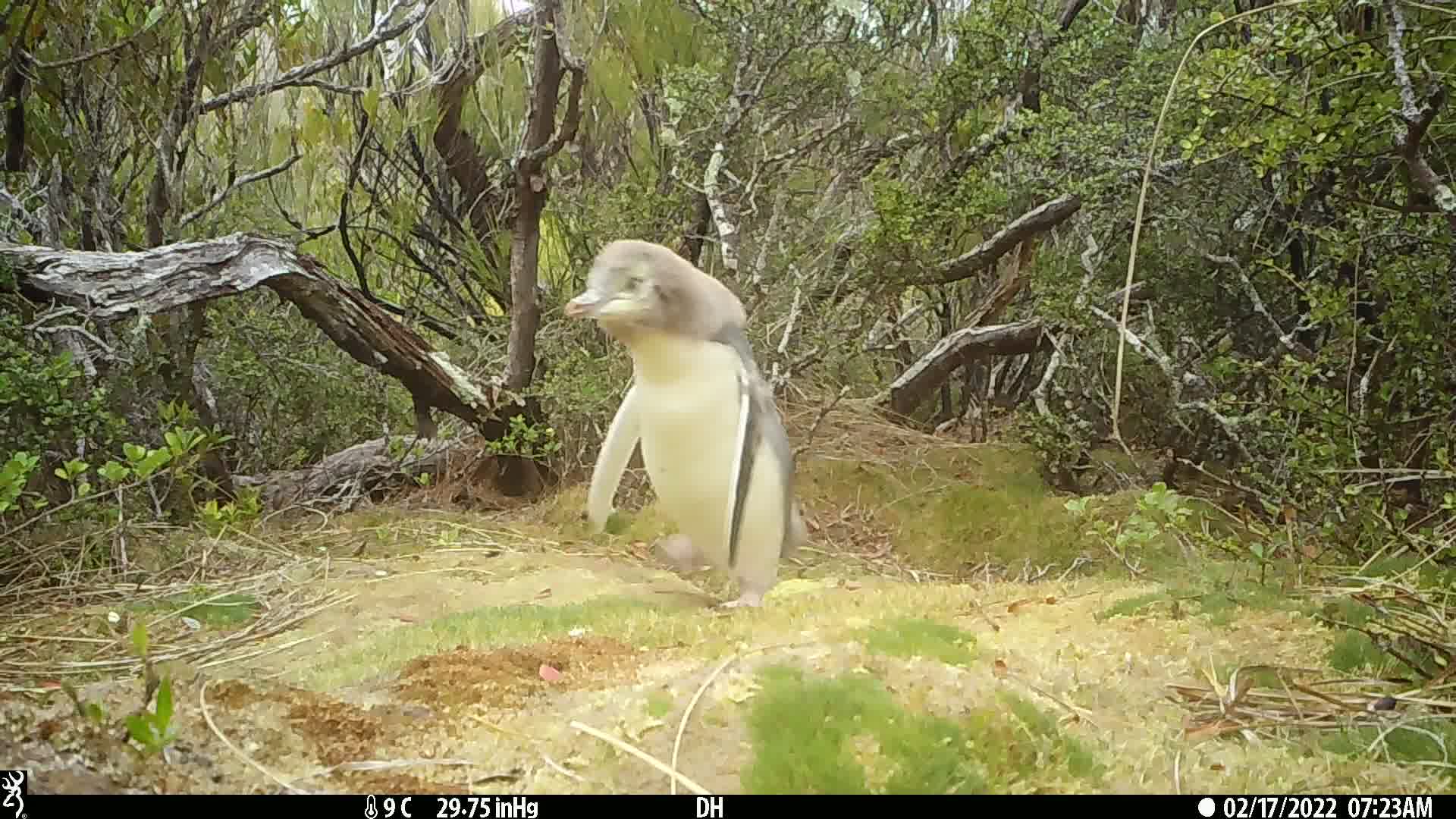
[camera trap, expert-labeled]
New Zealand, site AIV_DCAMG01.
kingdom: Animalia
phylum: Chordata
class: Aves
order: Sphenisciformes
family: Spheniscidae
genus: Megadyptes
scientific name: Megadyptes antipodes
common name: yellow-eyed penguin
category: yellow eyed penguin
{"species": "yellow eyed penguin (yellow-eyed penguin) (Megadyptes antipodes)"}